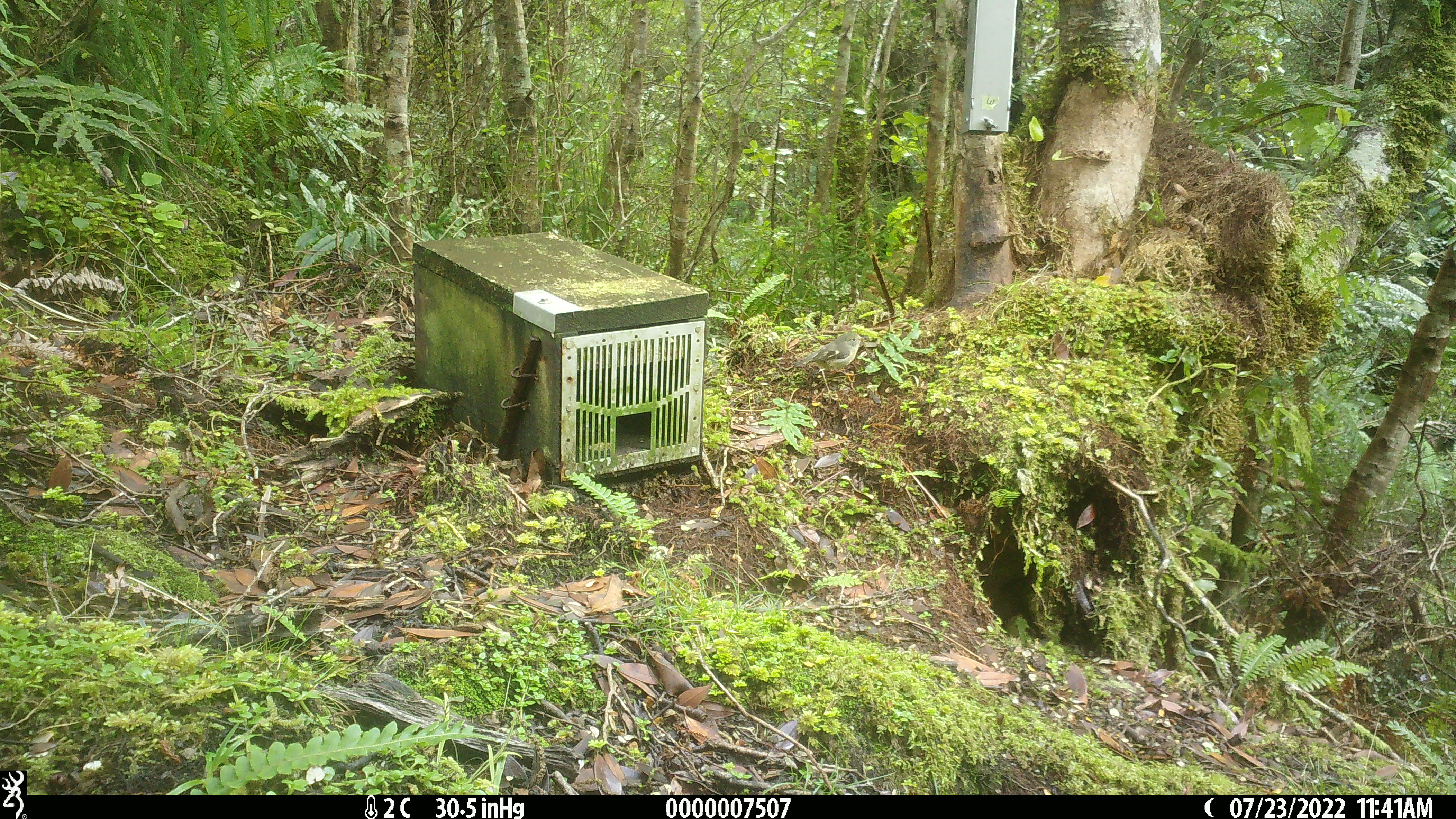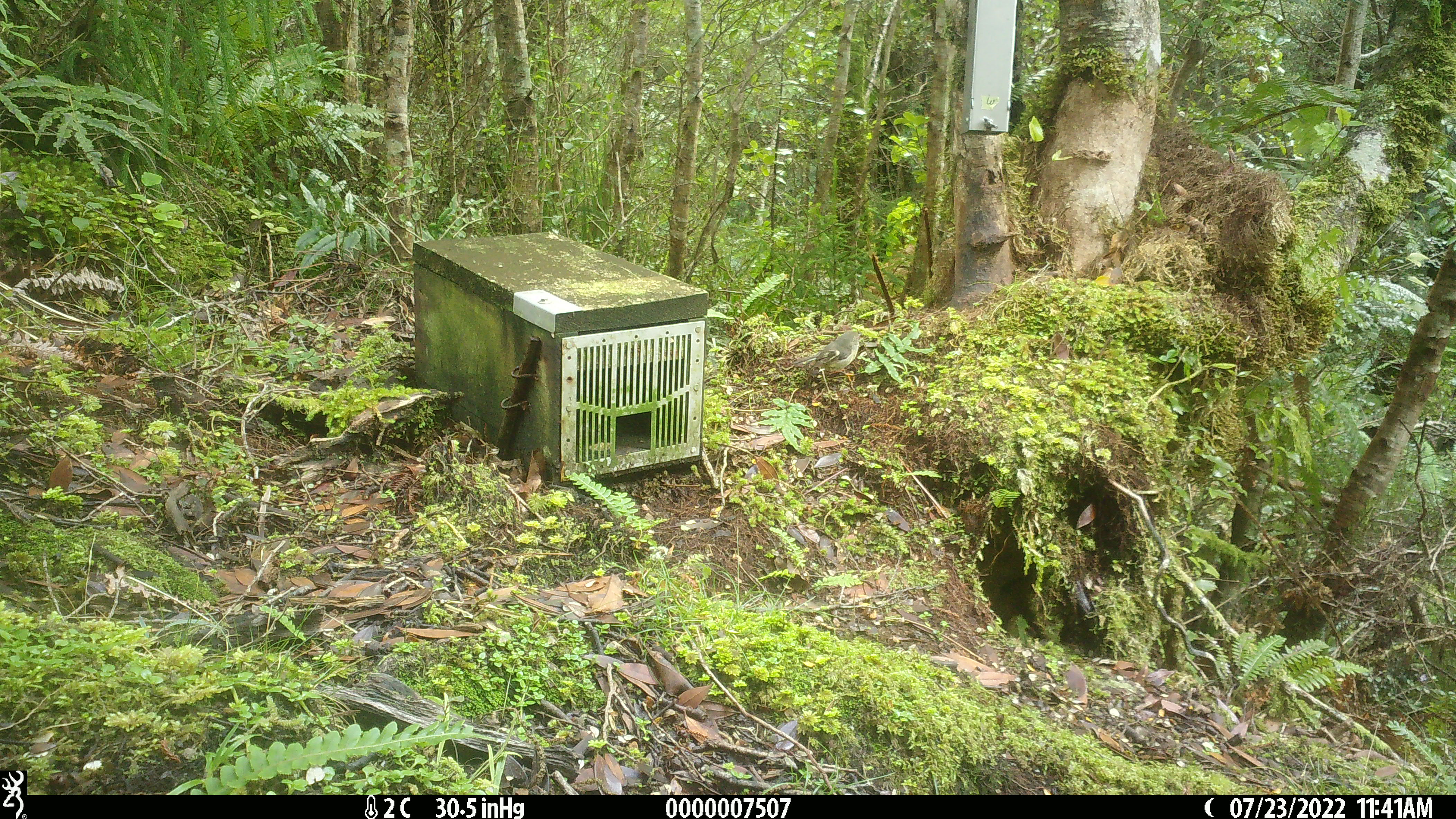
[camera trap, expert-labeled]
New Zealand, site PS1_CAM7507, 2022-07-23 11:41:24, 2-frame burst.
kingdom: Animalia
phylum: Chordata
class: Aves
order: Passeriformes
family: Petroicidae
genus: Petroica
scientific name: Petroica macrocephala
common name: tomtit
Tomtit (Petroica macrocephala).